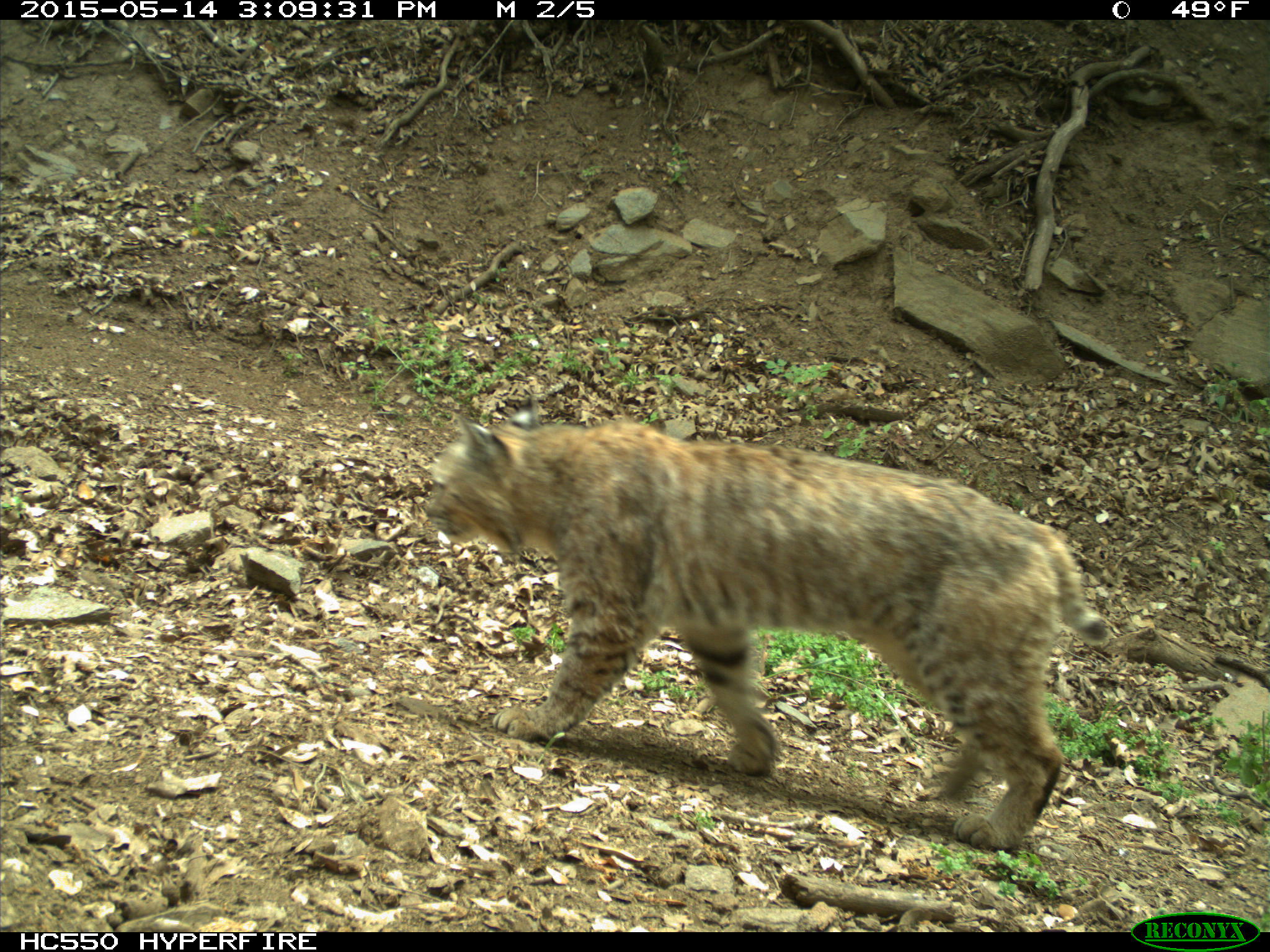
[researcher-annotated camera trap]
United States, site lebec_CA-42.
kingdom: Animalia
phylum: Chordata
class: Mammalia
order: Carnivora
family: Felidae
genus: Lynx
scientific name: Lynx rufus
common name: bobcat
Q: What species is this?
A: Lynx rufus (bobcat).